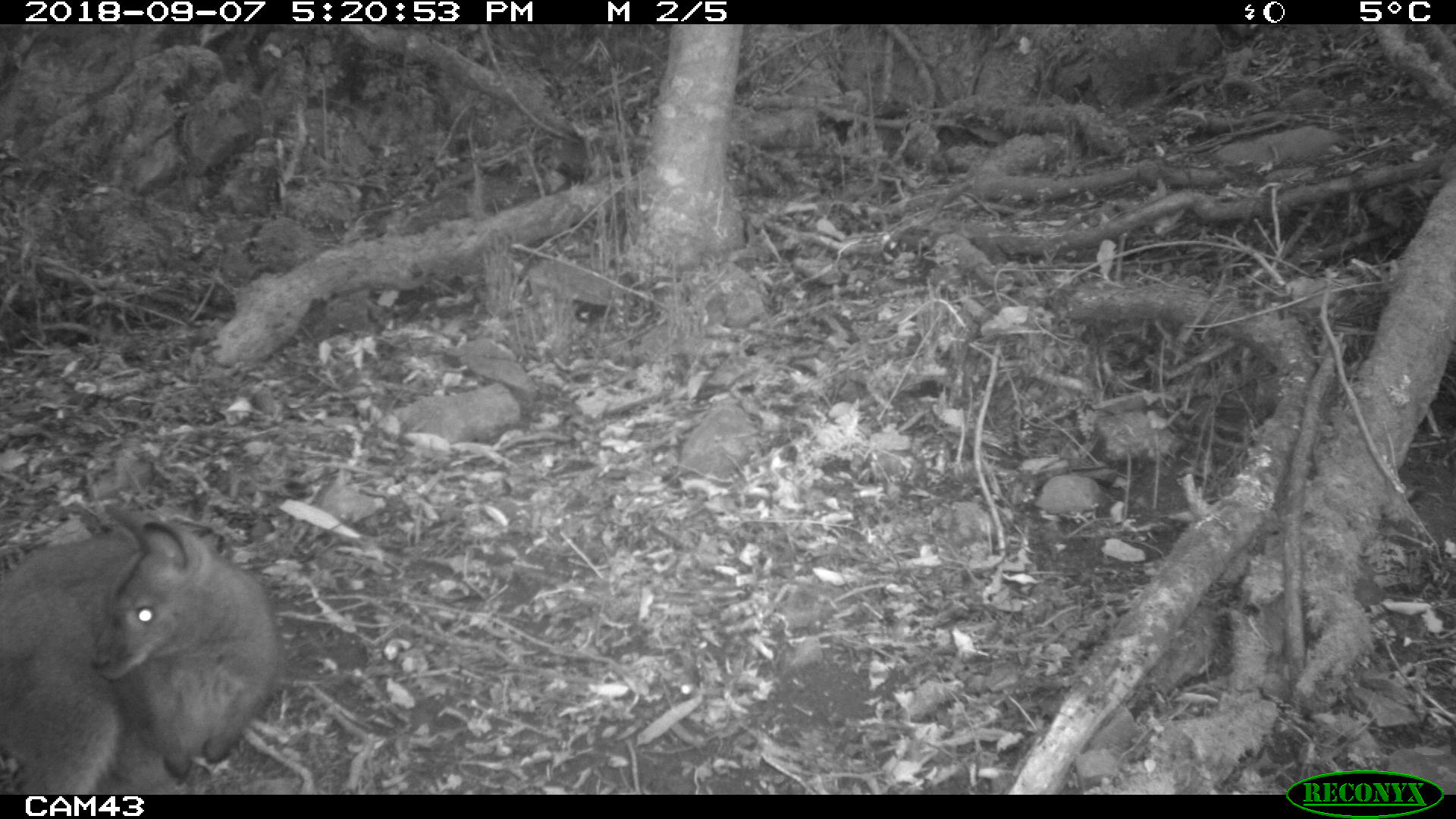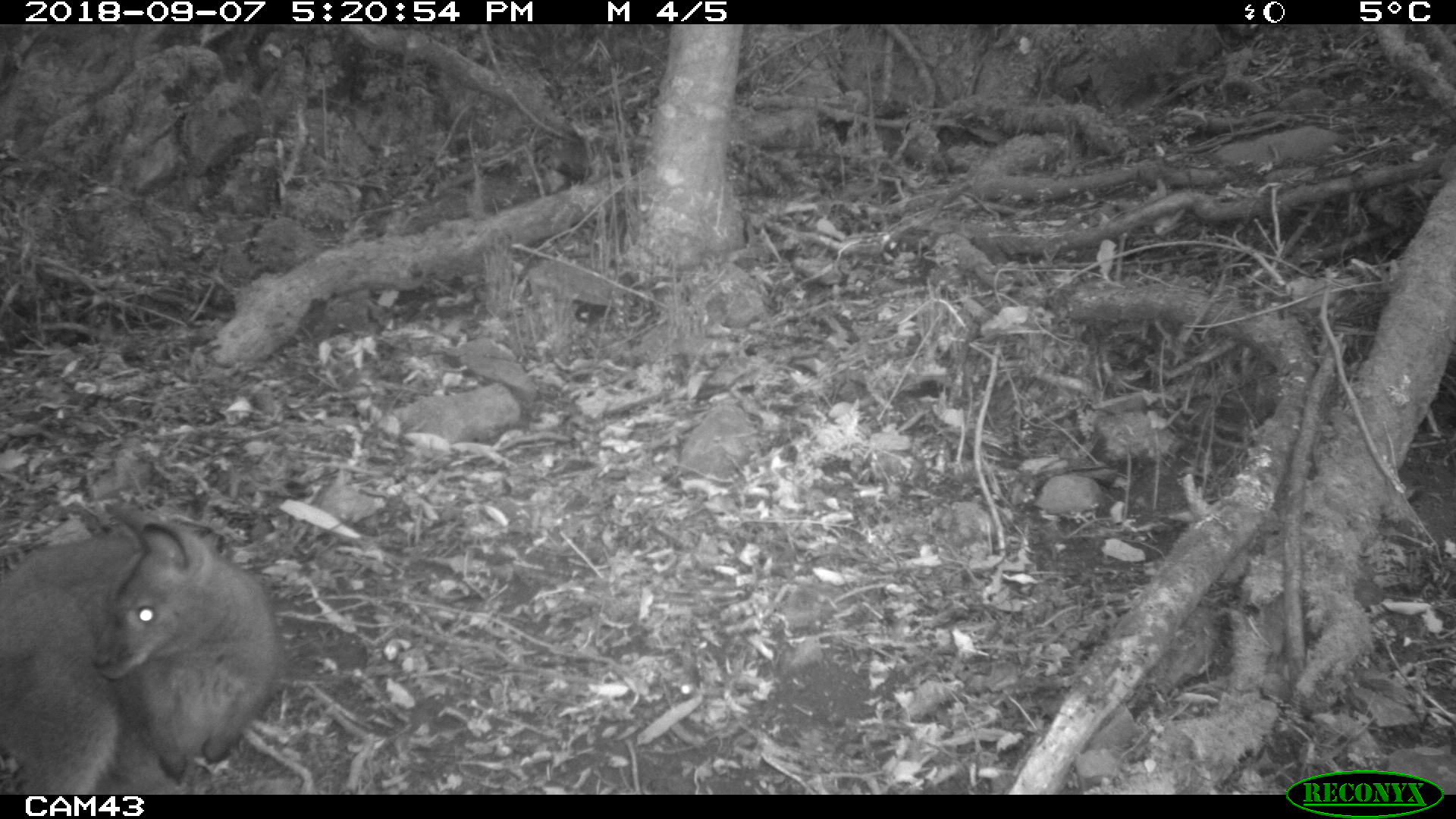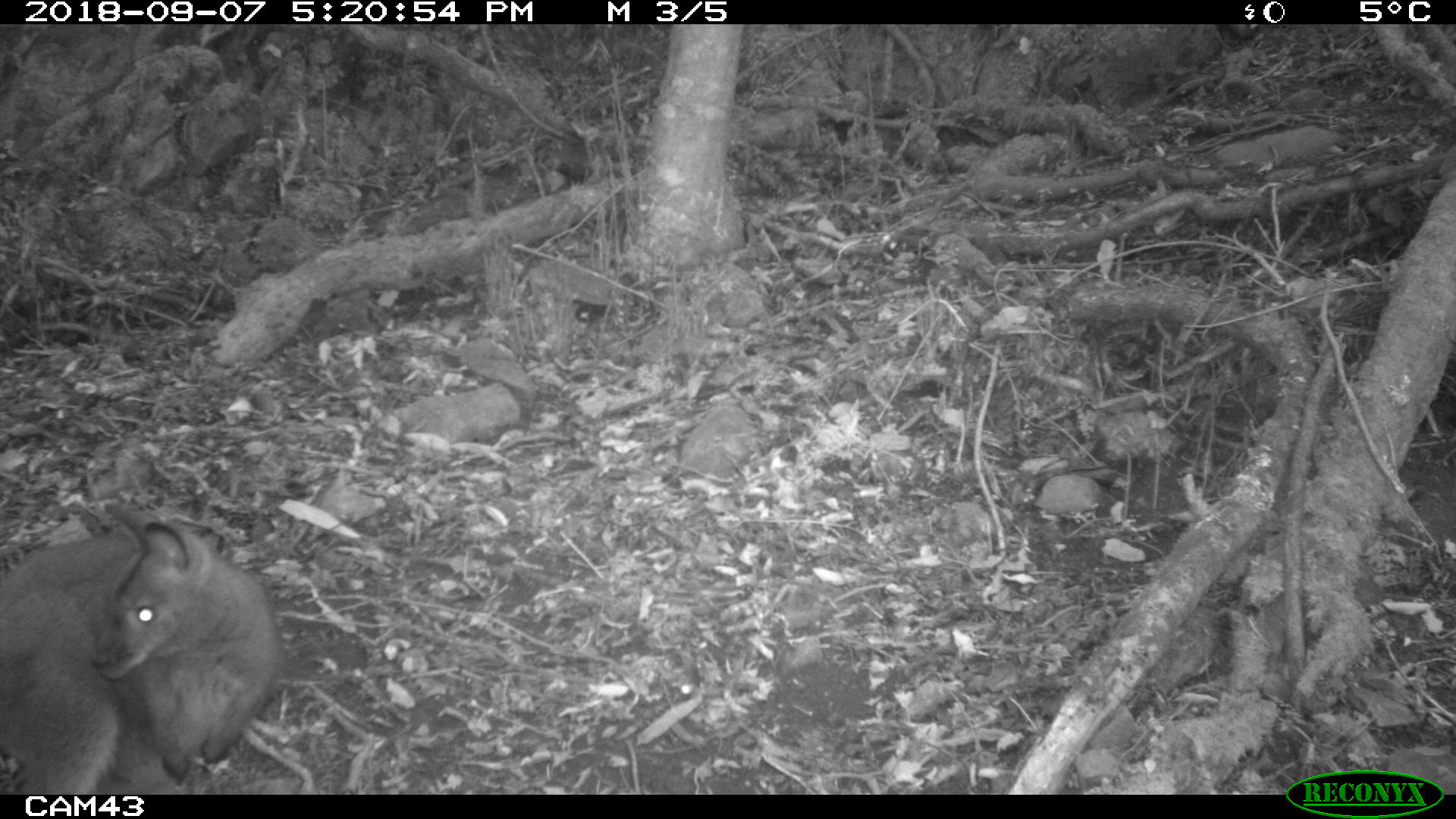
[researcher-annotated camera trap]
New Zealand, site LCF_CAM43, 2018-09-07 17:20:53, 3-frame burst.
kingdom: Animalia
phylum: Chordata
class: Mammalia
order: Diprotodontia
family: Macropodidae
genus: Notamacropus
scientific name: Notamacropus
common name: wallaby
Wallaby (Notamacropus).